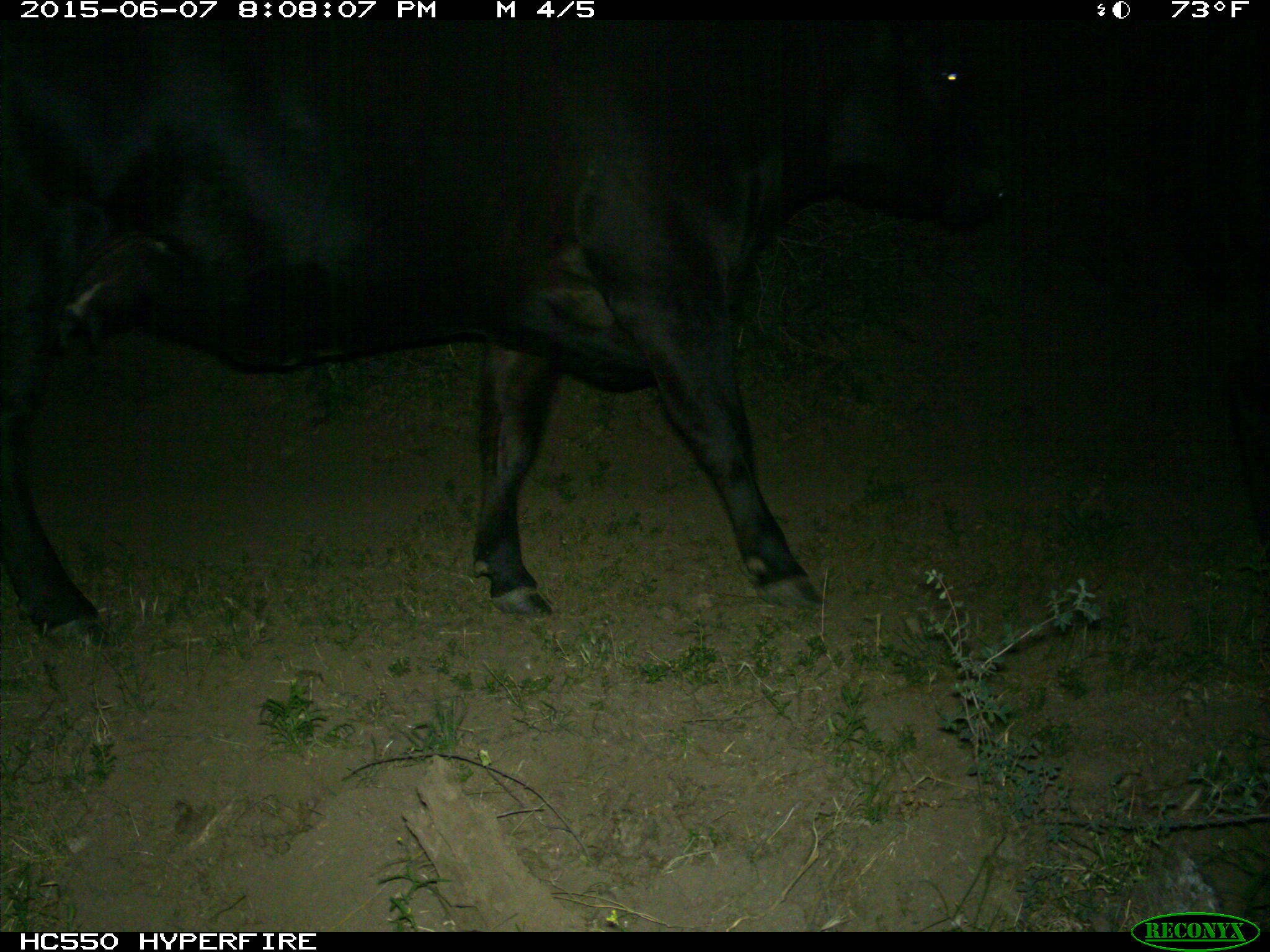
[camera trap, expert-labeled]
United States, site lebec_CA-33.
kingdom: Animalia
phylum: Chordata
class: Mammalia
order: Artiodactyla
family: Bovidae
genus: Bos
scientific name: Bos taurus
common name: domestic cow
Bos taurus (domestic cow).